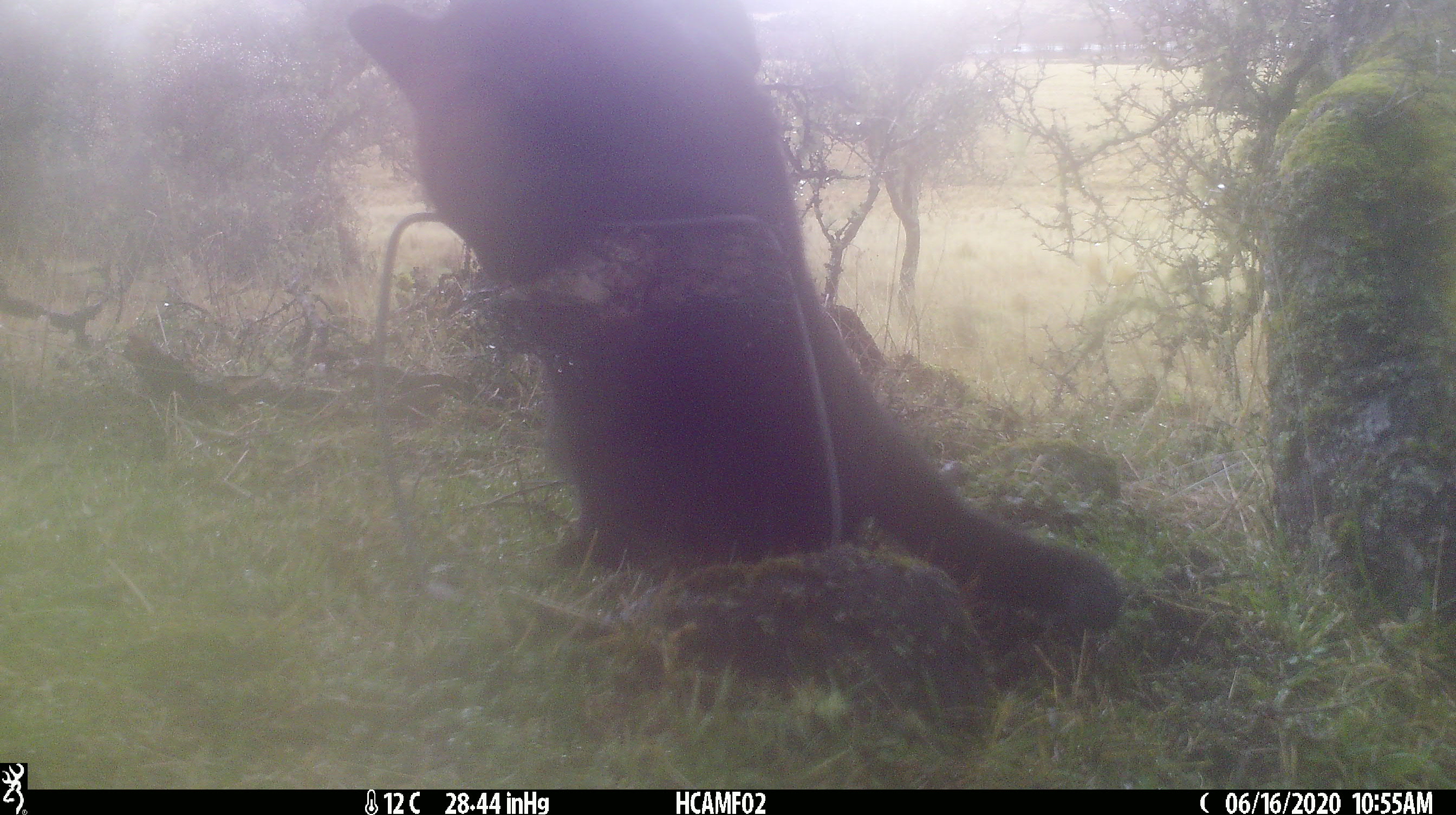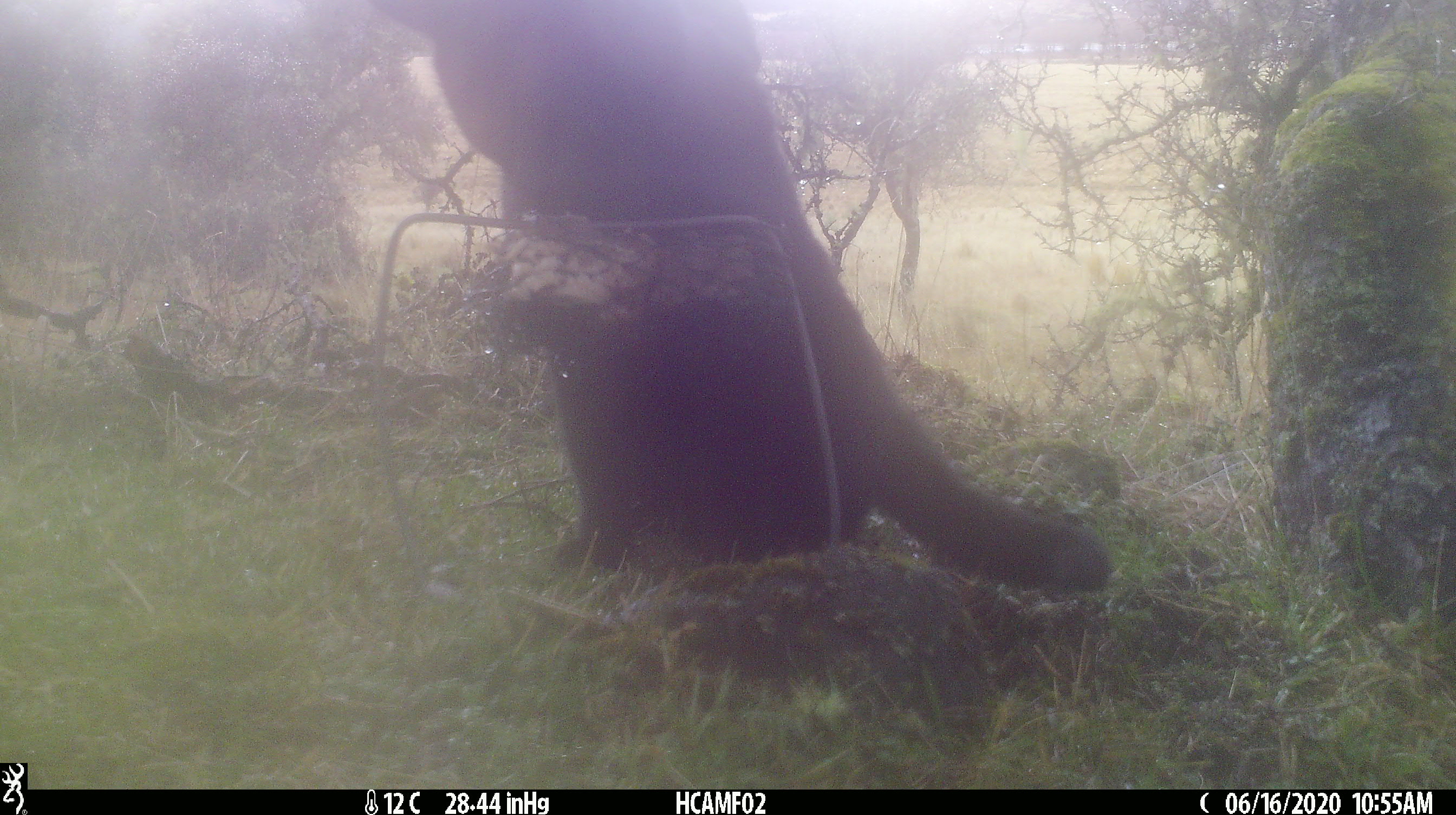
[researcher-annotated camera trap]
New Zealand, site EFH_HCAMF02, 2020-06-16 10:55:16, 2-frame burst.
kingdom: Animalia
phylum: Chordata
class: Mammalia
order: Carnivora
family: Felidae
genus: Felis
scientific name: Felis catus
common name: domestic cat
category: cat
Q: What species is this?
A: Cat (domestic cat) (Felis catus).